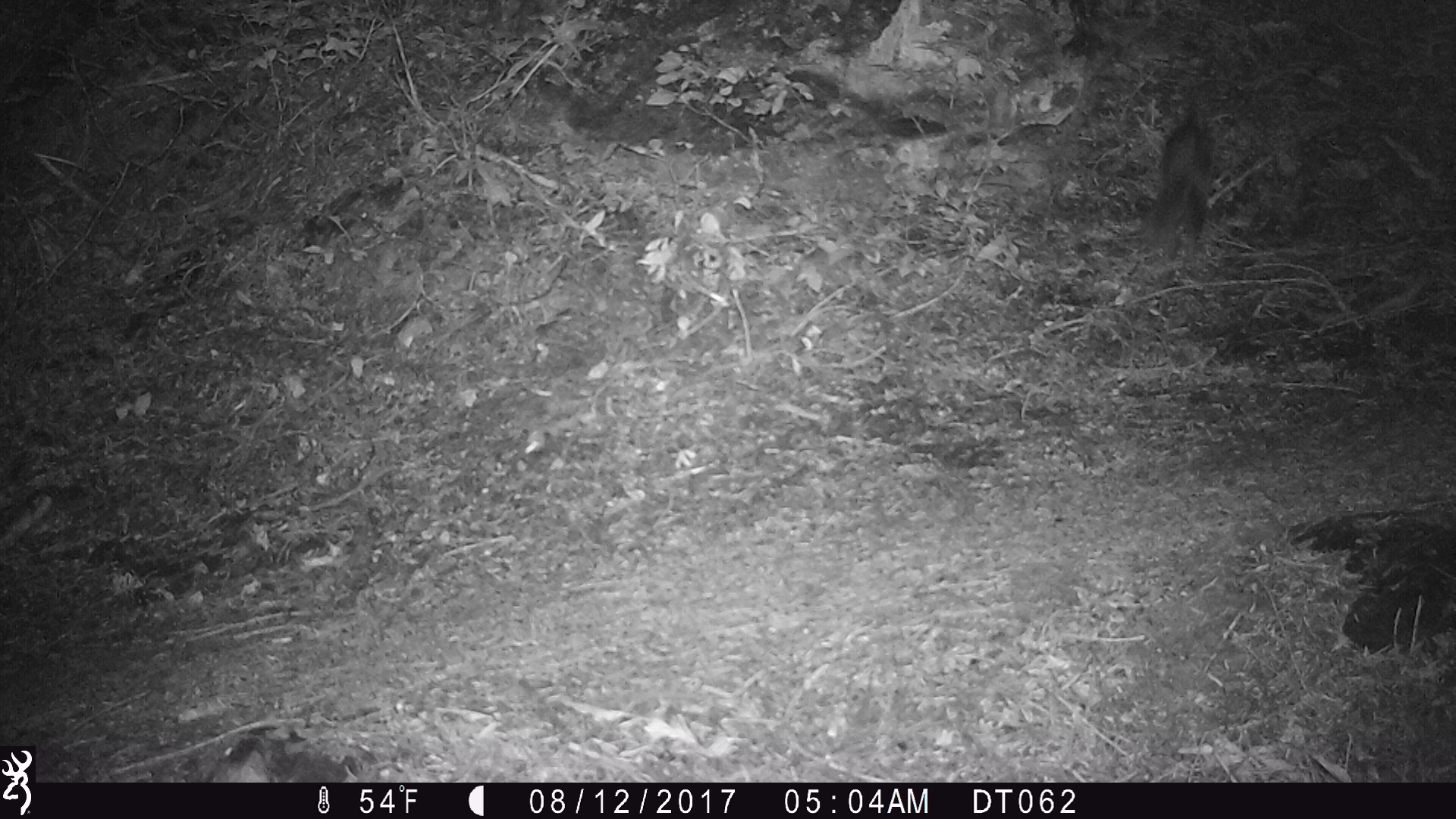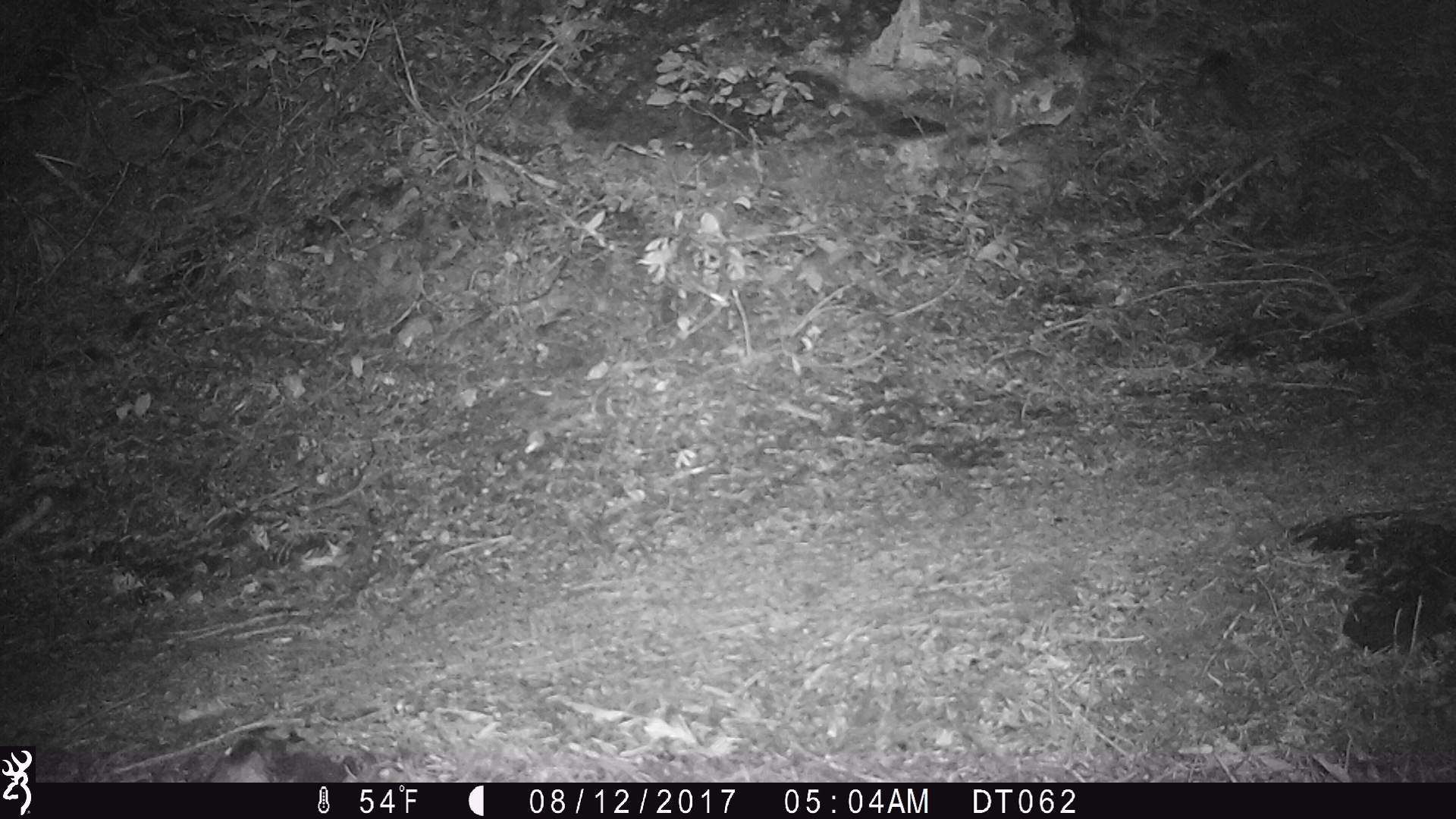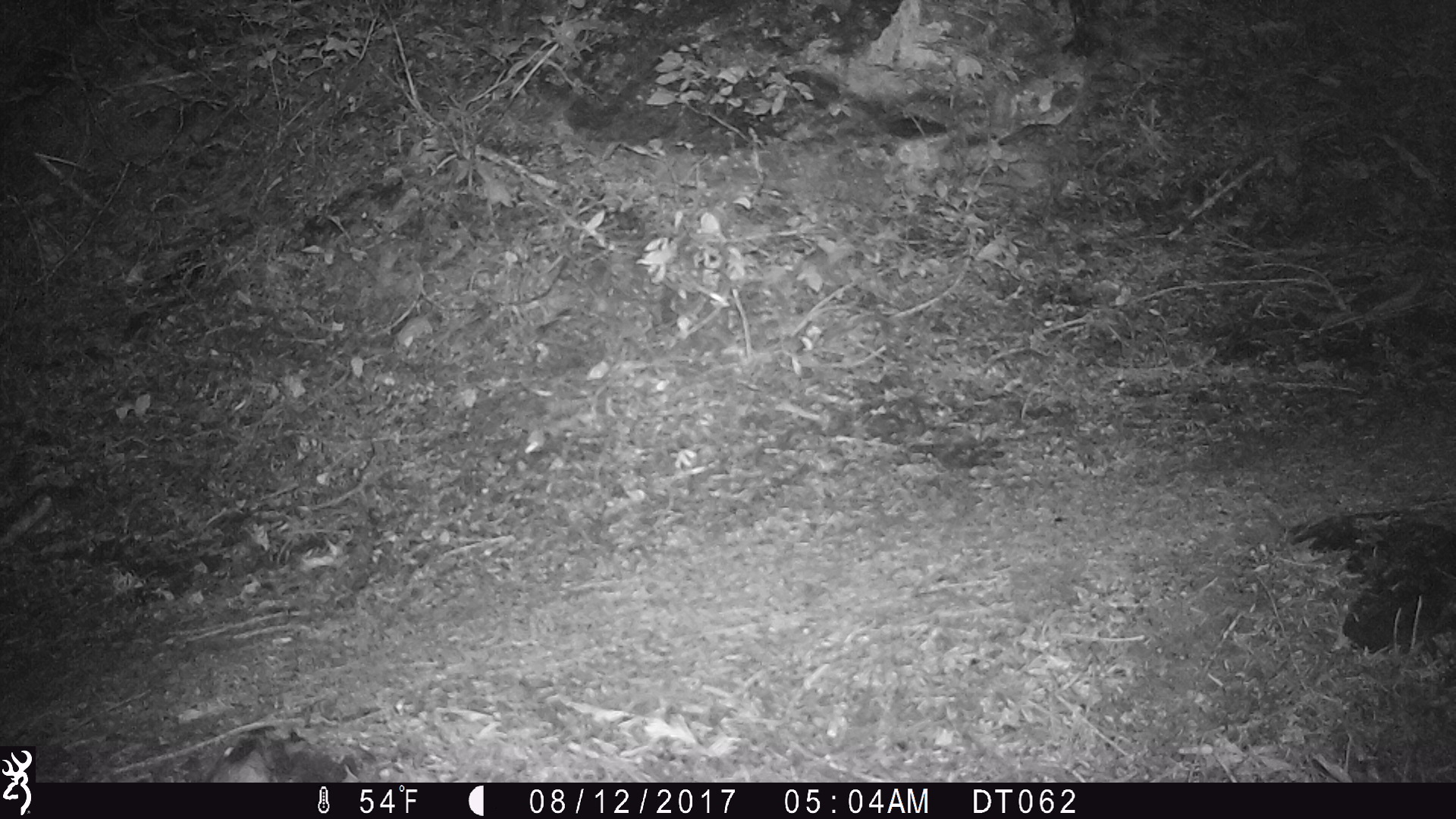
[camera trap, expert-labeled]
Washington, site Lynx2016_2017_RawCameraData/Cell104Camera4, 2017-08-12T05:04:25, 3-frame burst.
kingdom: Animalia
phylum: Chordata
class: Mammalia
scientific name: Mammalia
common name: small mammal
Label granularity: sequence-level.